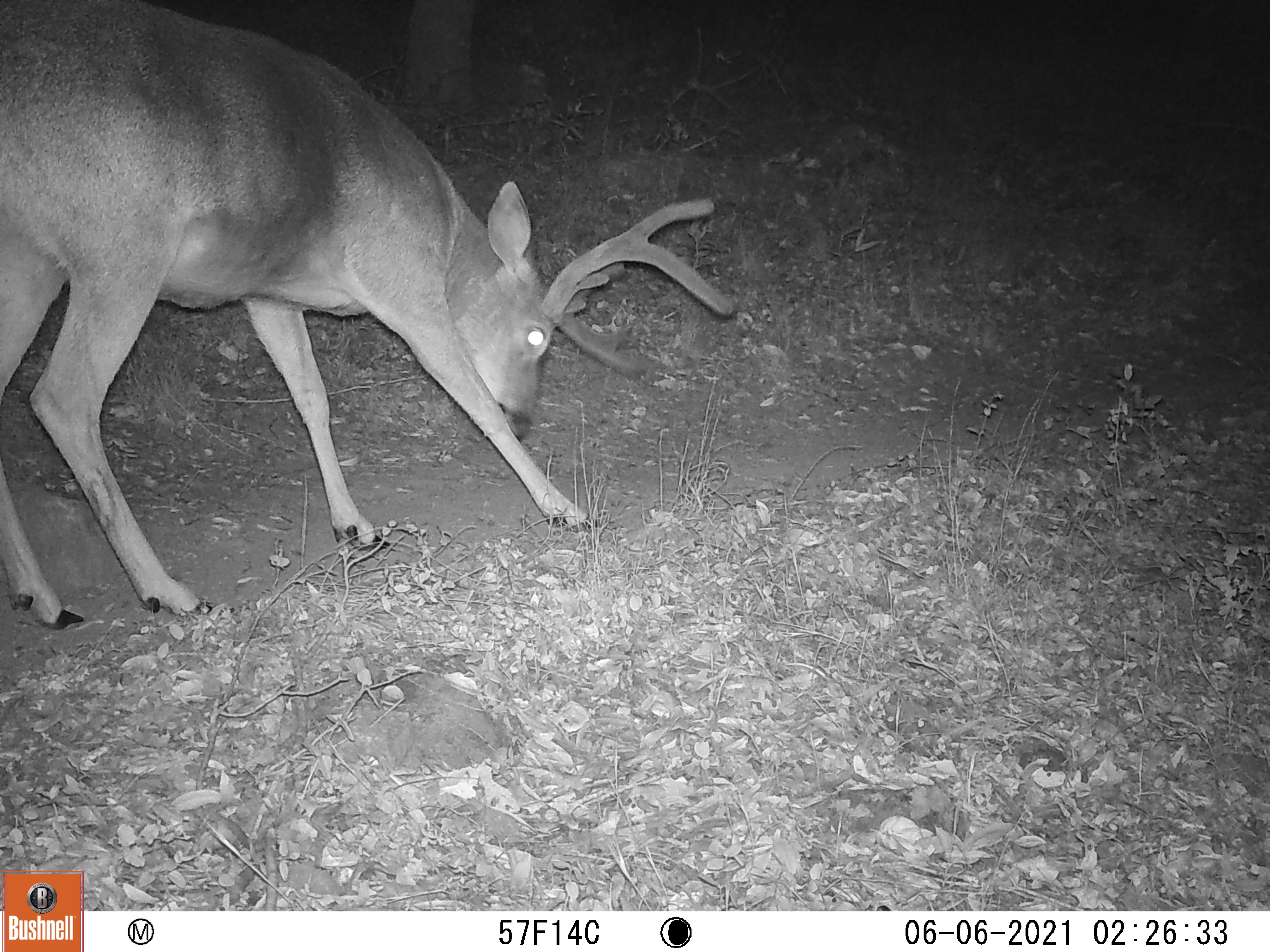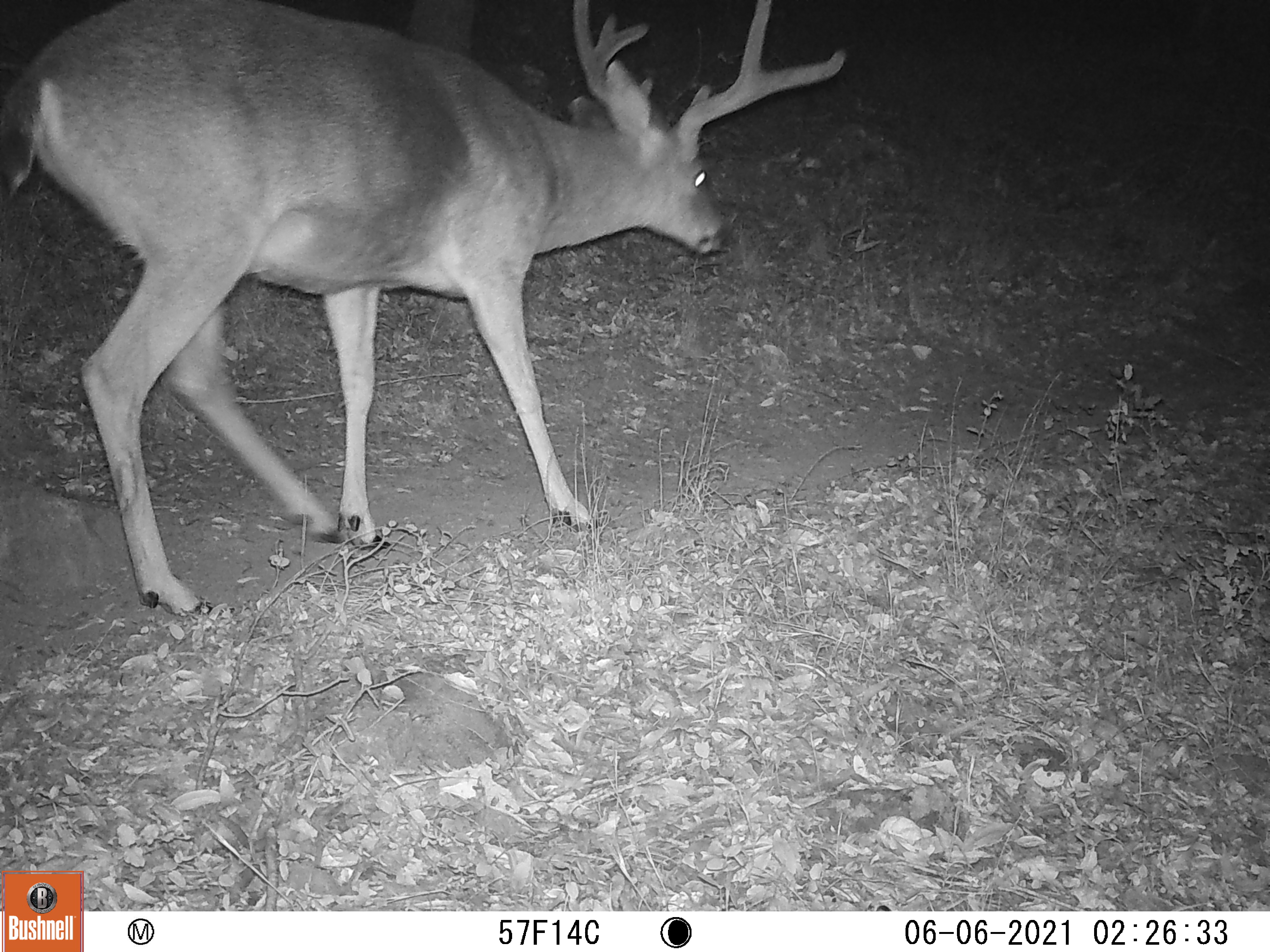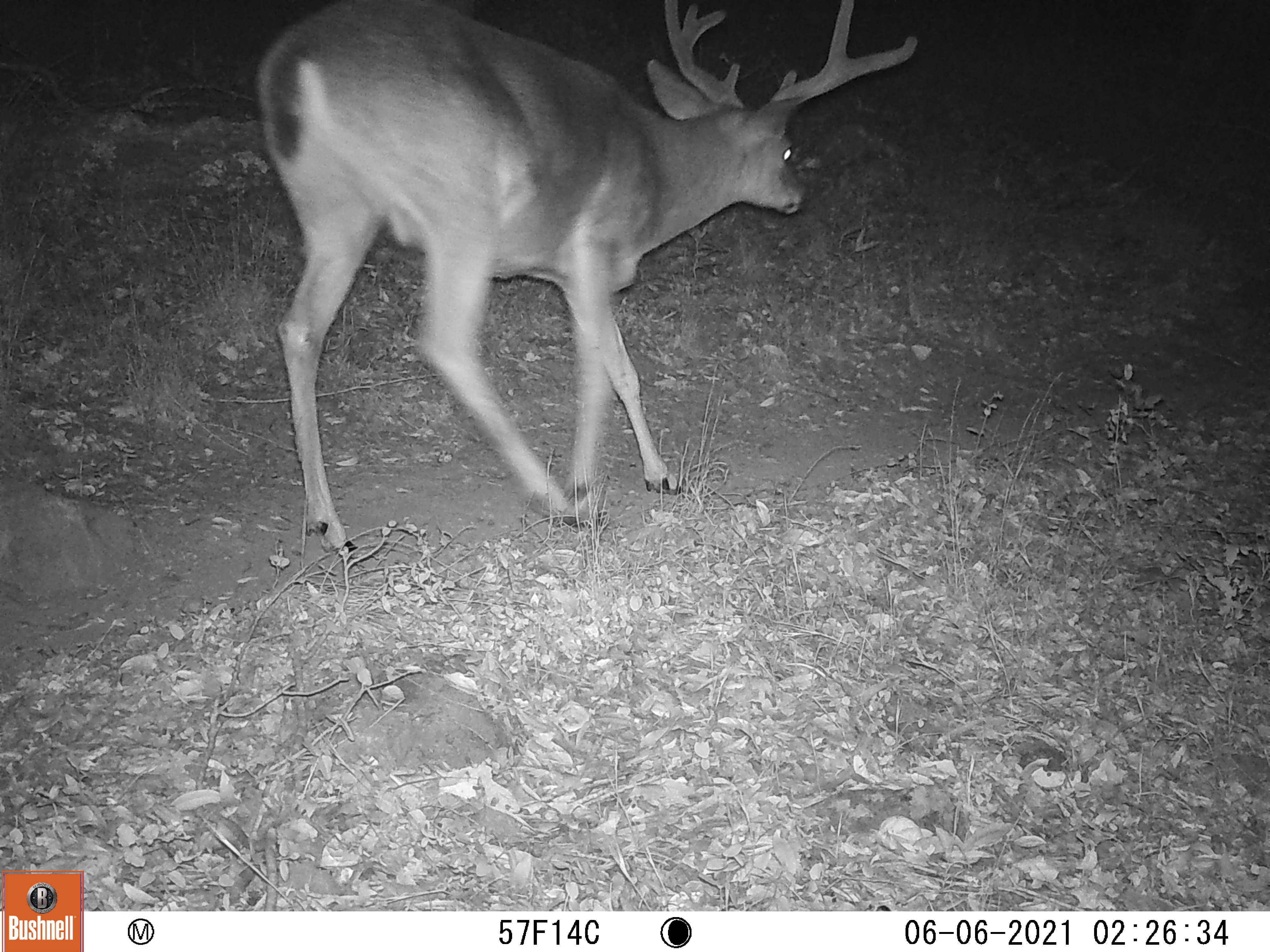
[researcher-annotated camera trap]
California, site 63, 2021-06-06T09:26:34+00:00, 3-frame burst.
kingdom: Animalia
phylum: Chordata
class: Mammalia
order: Artiodactyla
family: Cervidae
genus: Odocoileus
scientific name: Odocoileus hemionus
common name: mule deer